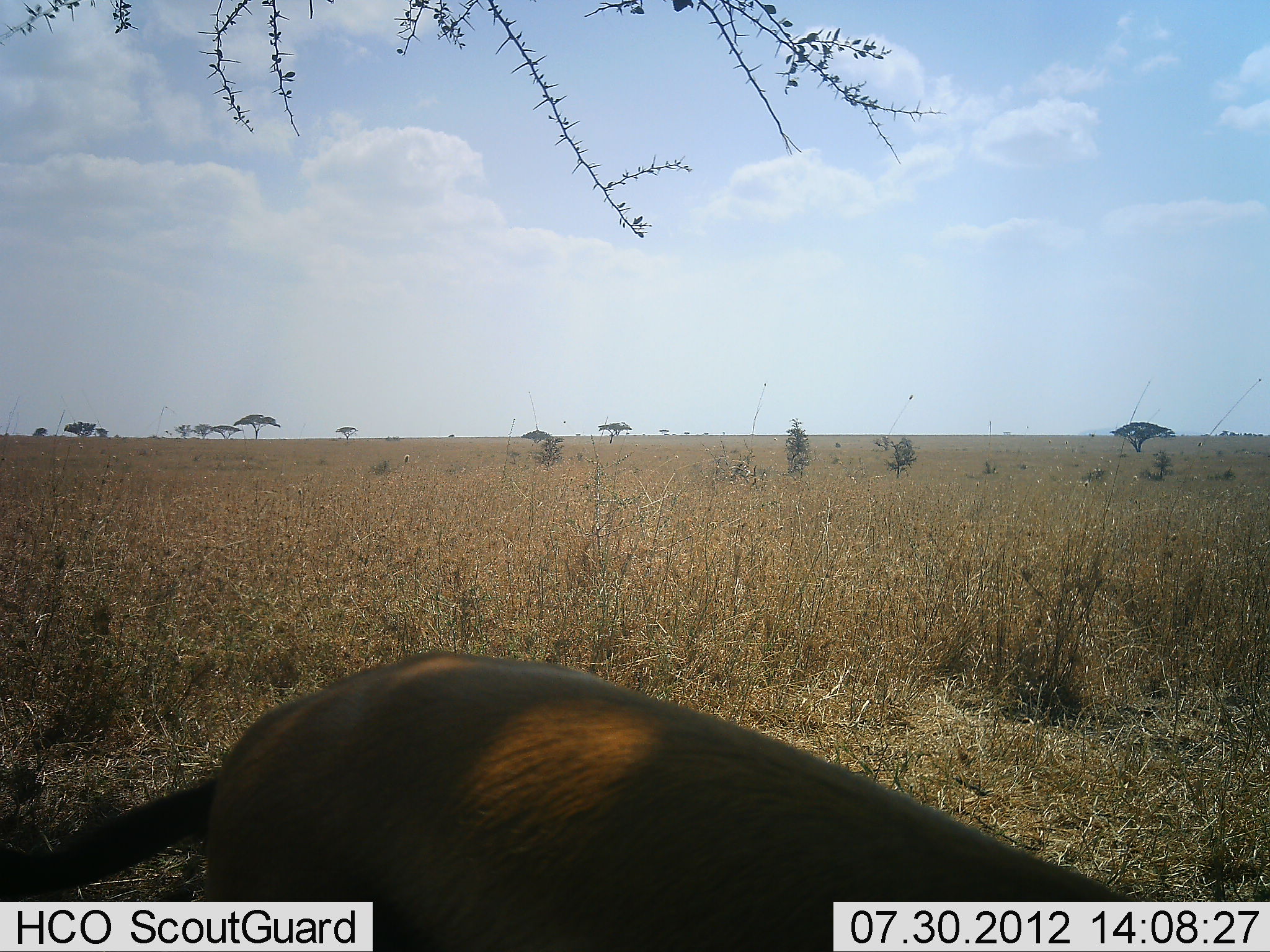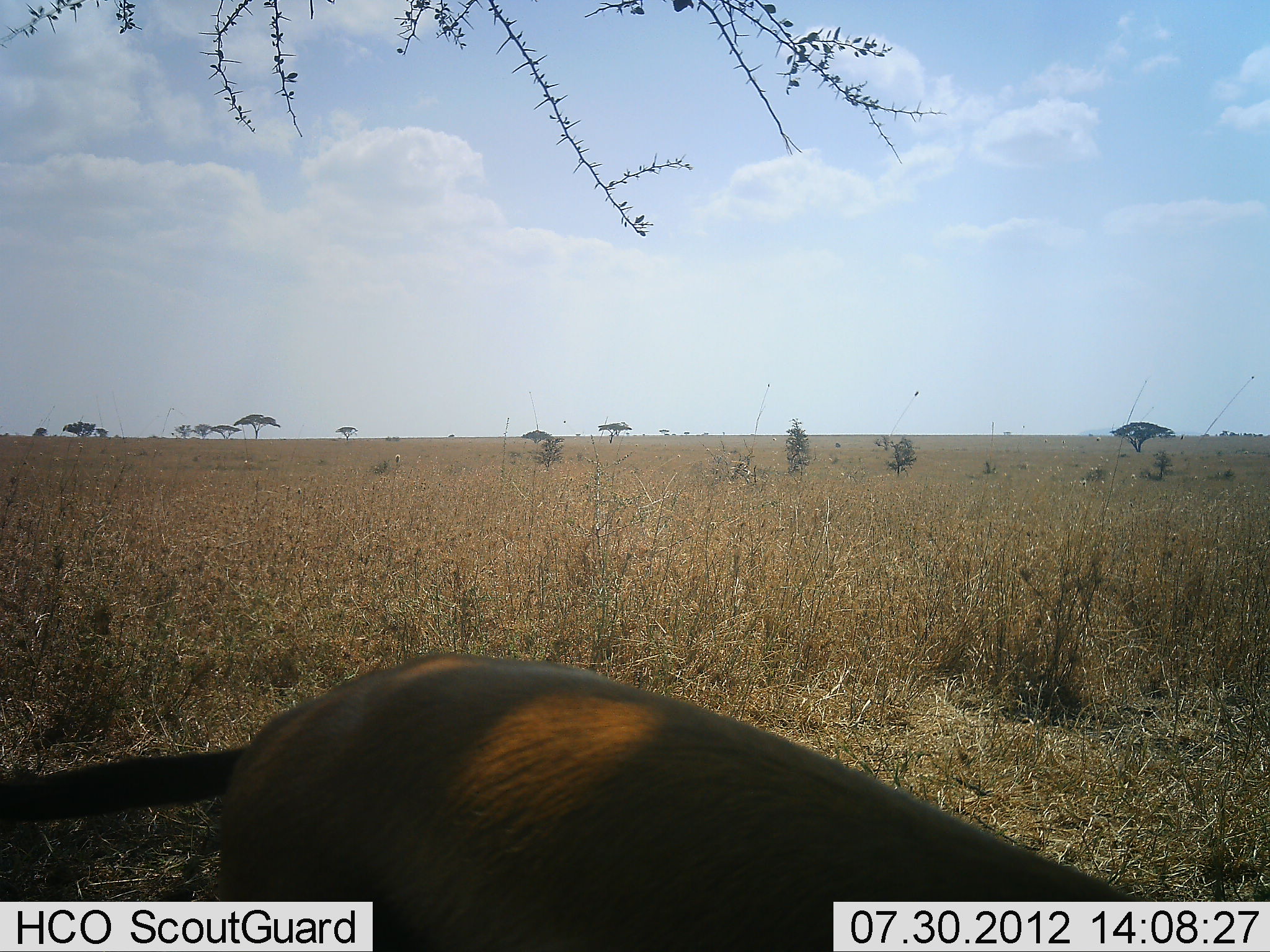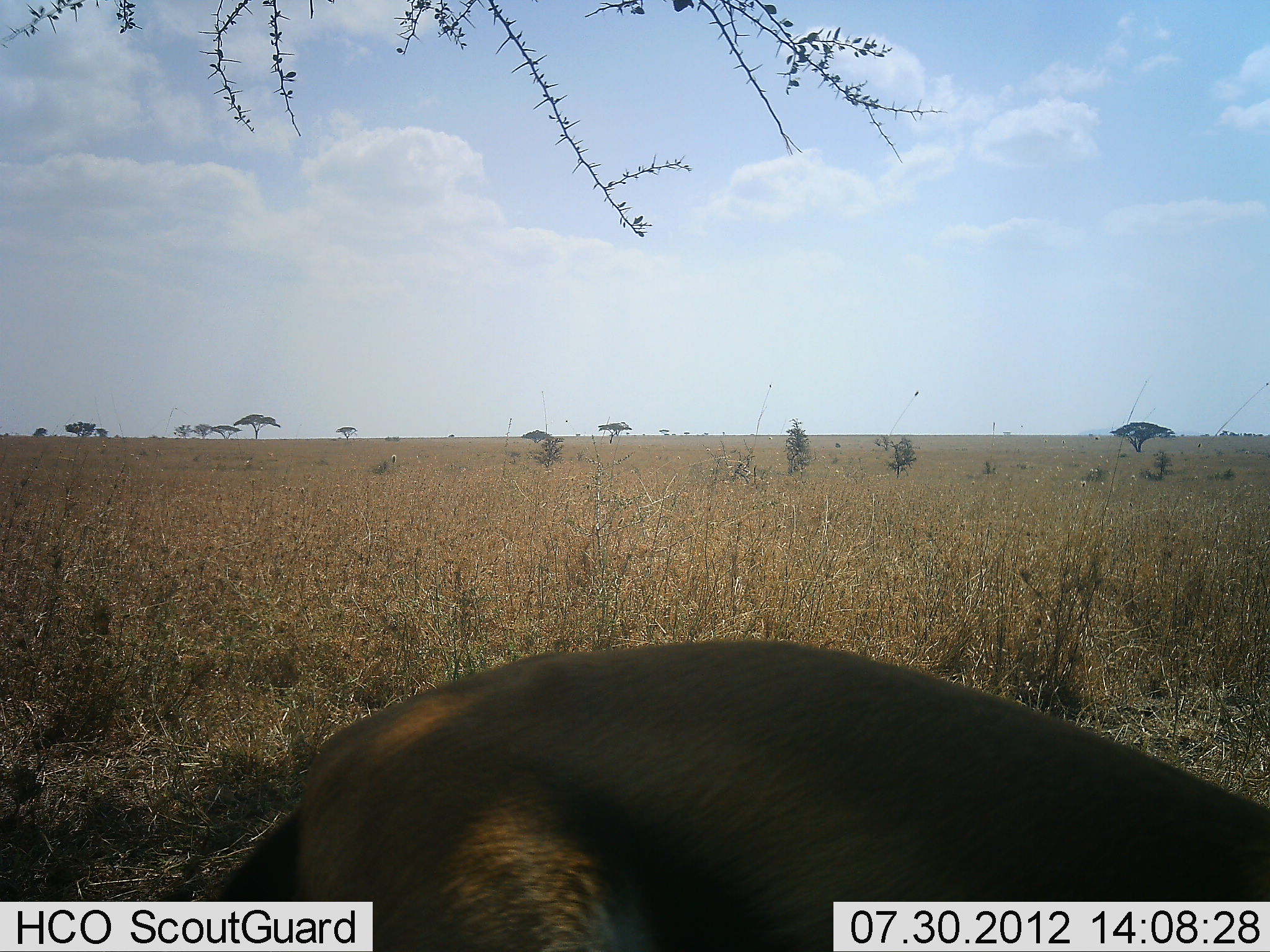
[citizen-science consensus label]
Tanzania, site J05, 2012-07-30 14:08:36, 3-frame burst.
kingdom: Animalia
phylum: Chordata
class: Mammalia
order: Artiodactyla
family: Bovidae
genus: Eudorcas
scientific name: Eudorcas thomsonii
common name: thomson's gazelle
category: gazellethomsons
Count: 1.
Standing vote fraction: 50%.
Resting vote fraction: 12%.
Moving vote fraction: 25%.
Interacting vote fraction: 0%.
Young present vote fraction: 0%.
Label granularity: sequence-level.